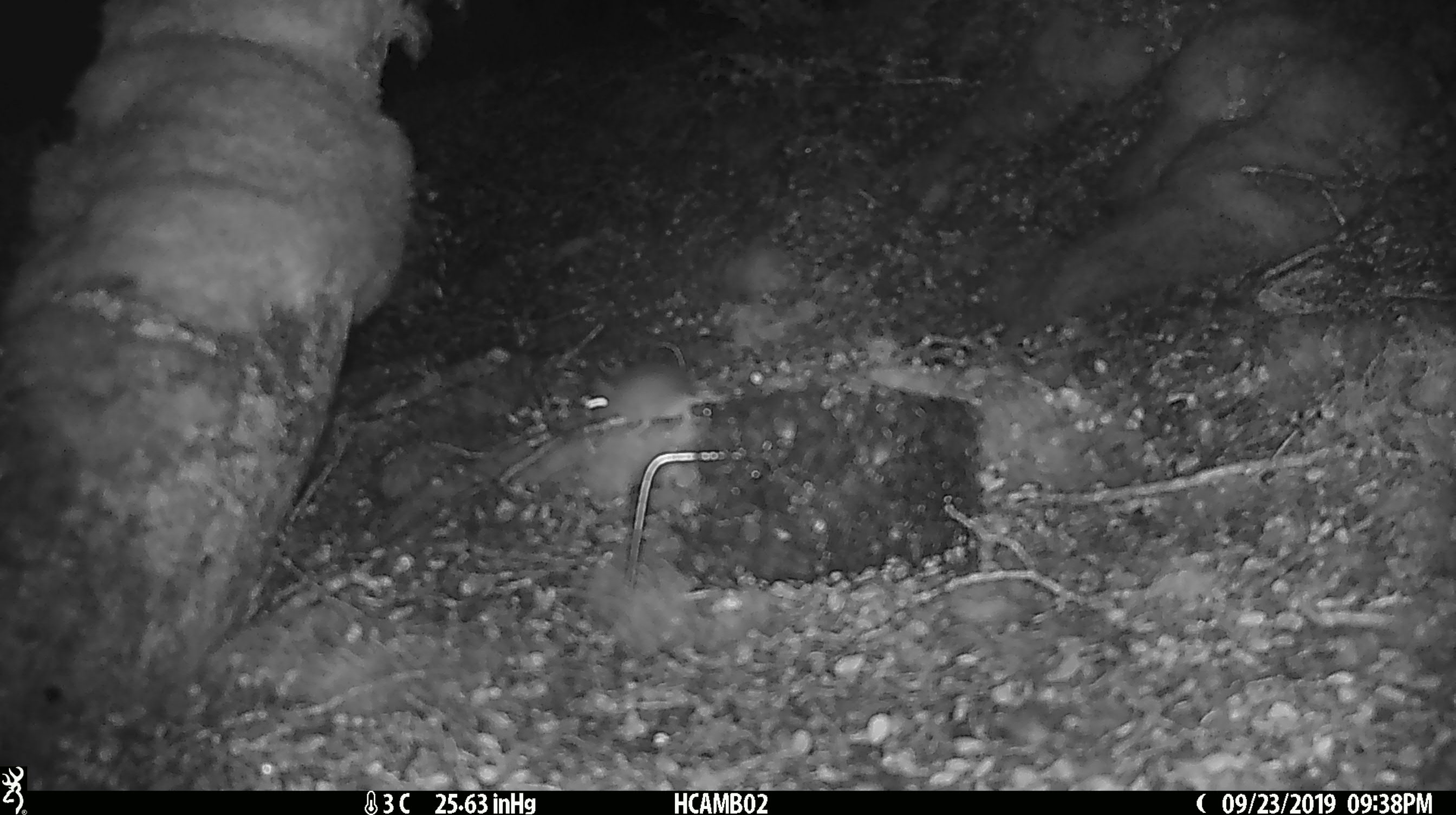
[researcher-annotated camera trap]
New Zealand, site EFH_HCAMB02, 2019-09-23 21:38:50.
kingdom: Animalia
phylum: Chordata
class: Mammalia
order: Rodentia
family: Muridae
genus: Mus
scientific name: Mus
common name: mouse